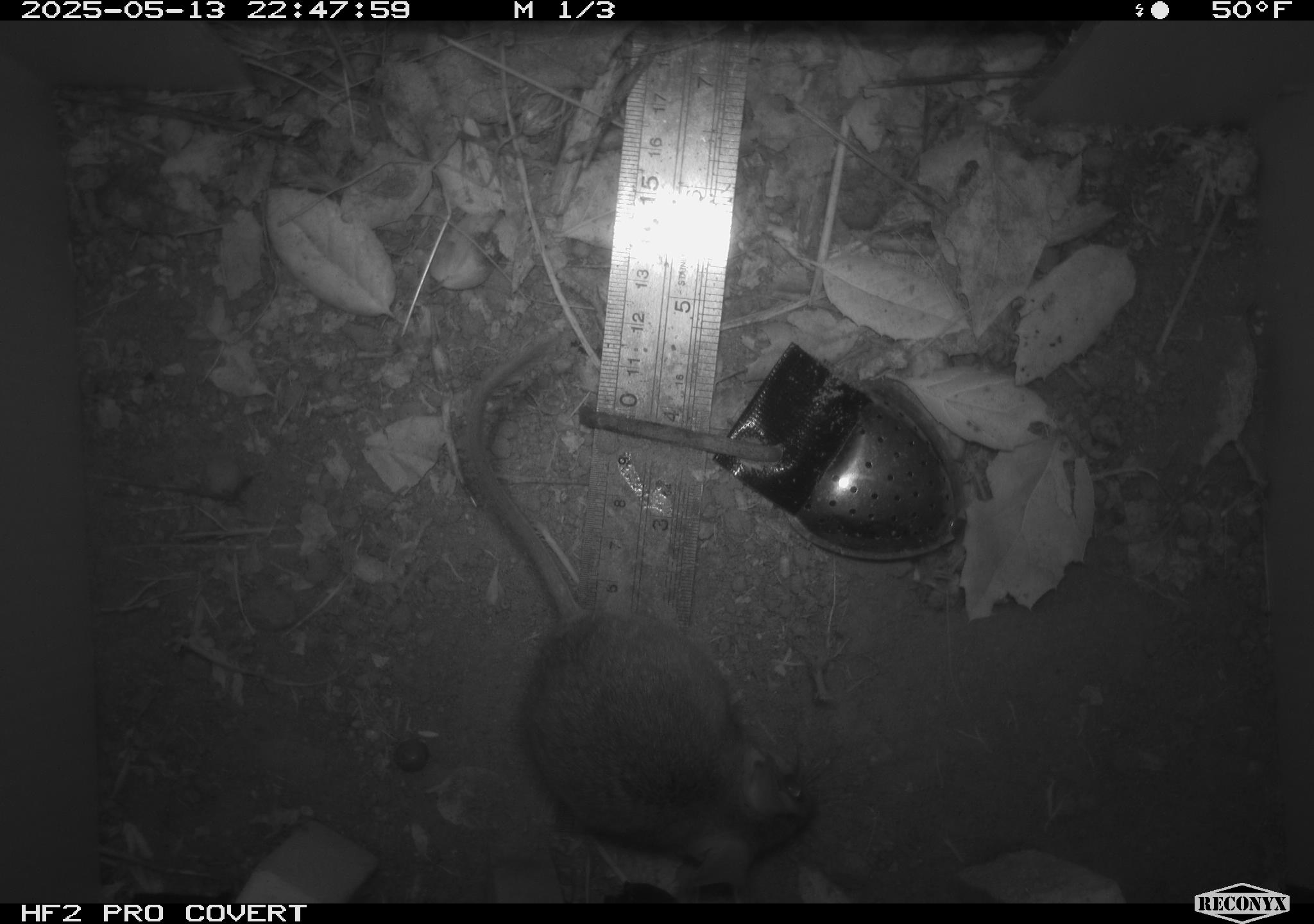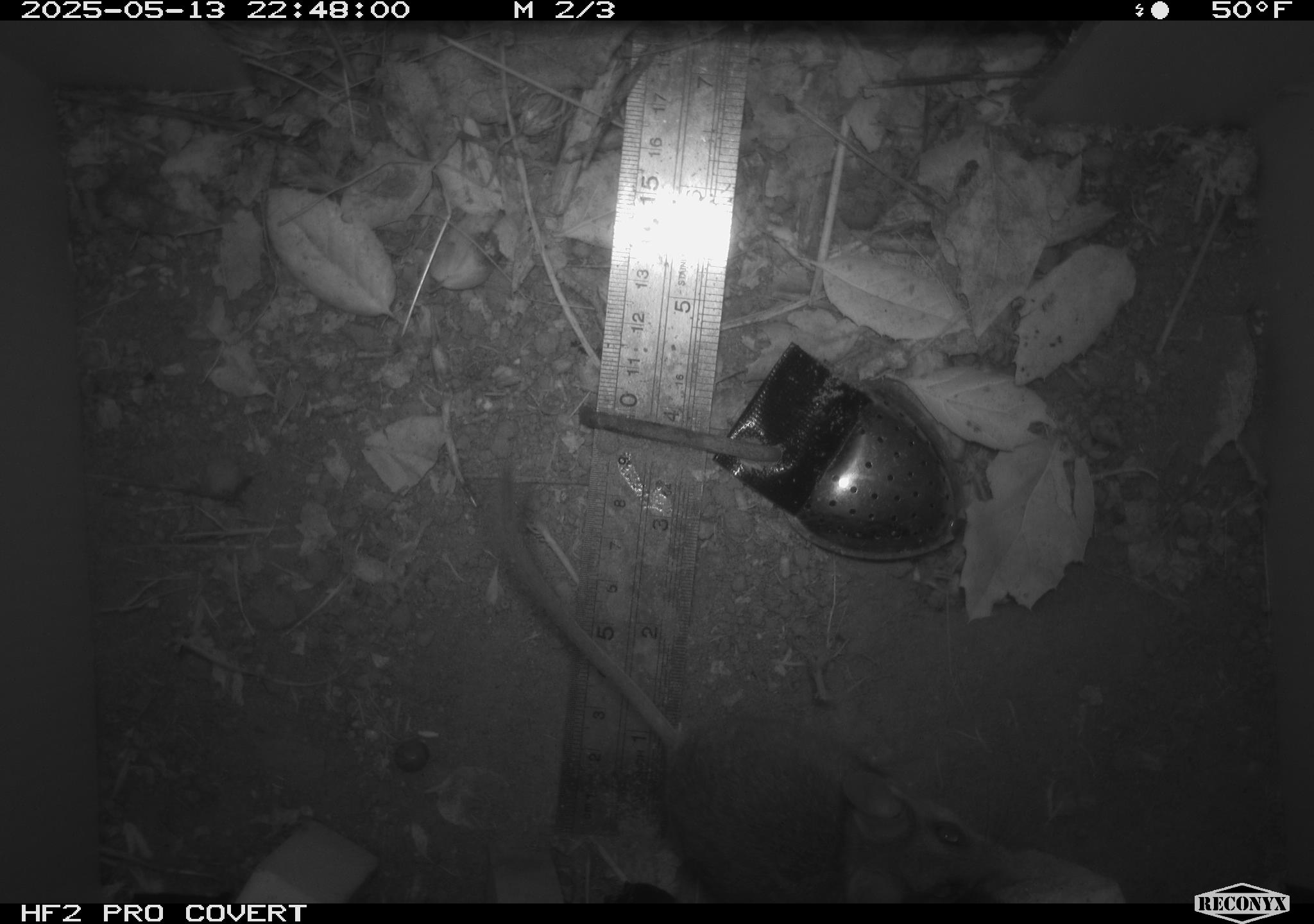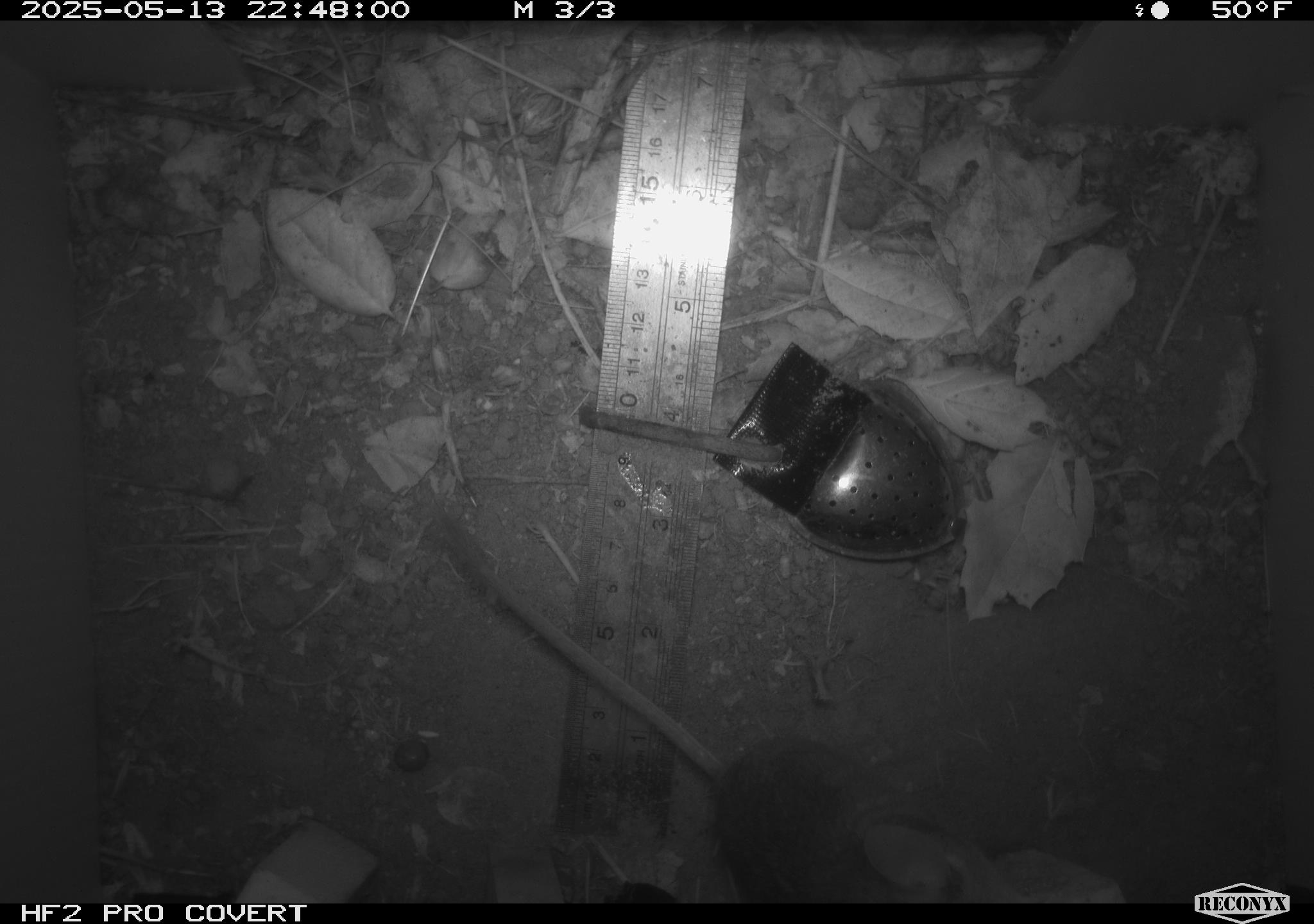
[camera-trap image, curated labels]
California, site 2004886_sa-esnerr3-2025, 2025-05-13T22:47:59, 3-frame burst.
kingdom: Animalia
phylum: Chordata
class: Mammalia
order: Rodentia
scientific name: Rodentia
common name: rodent